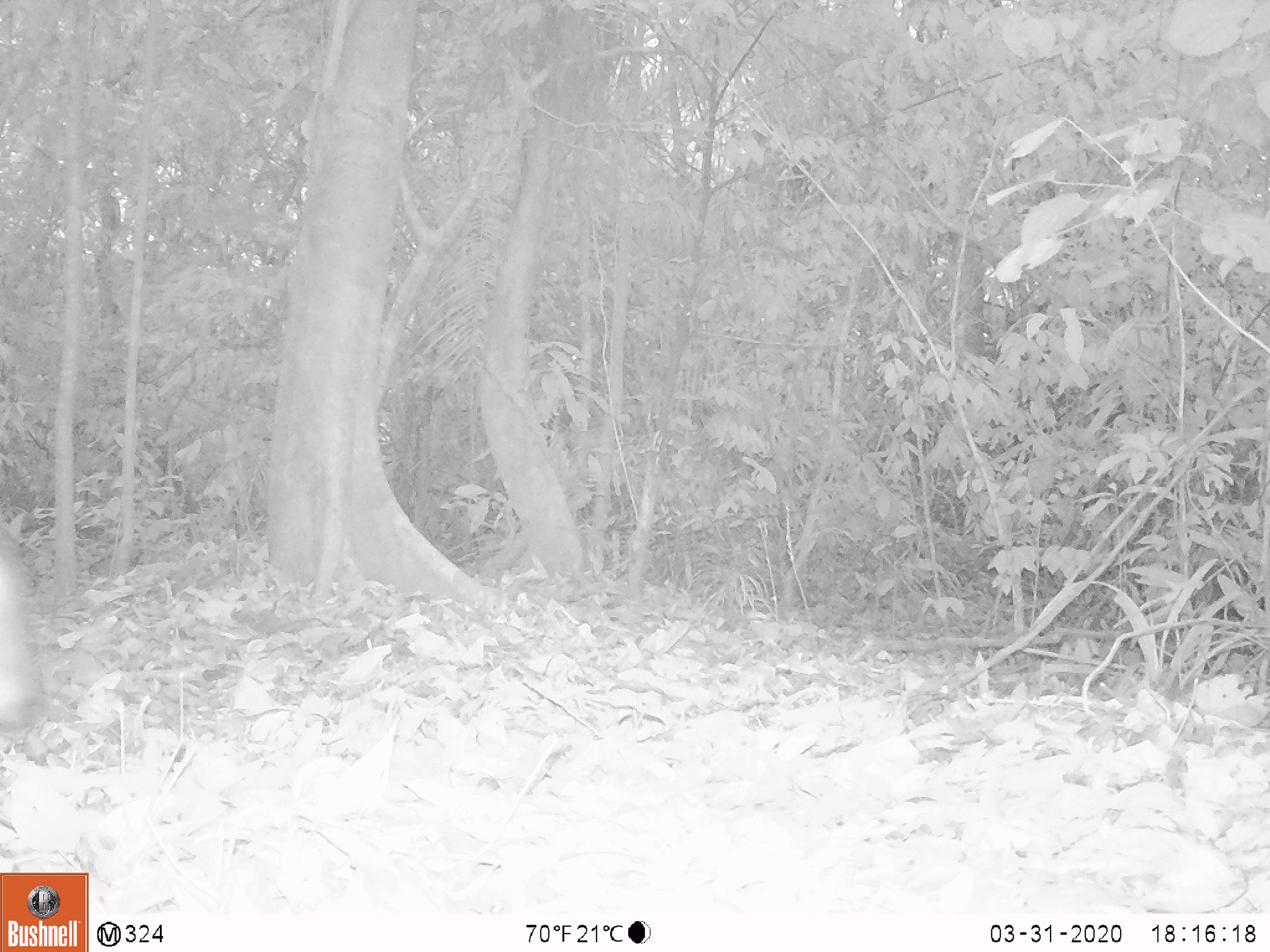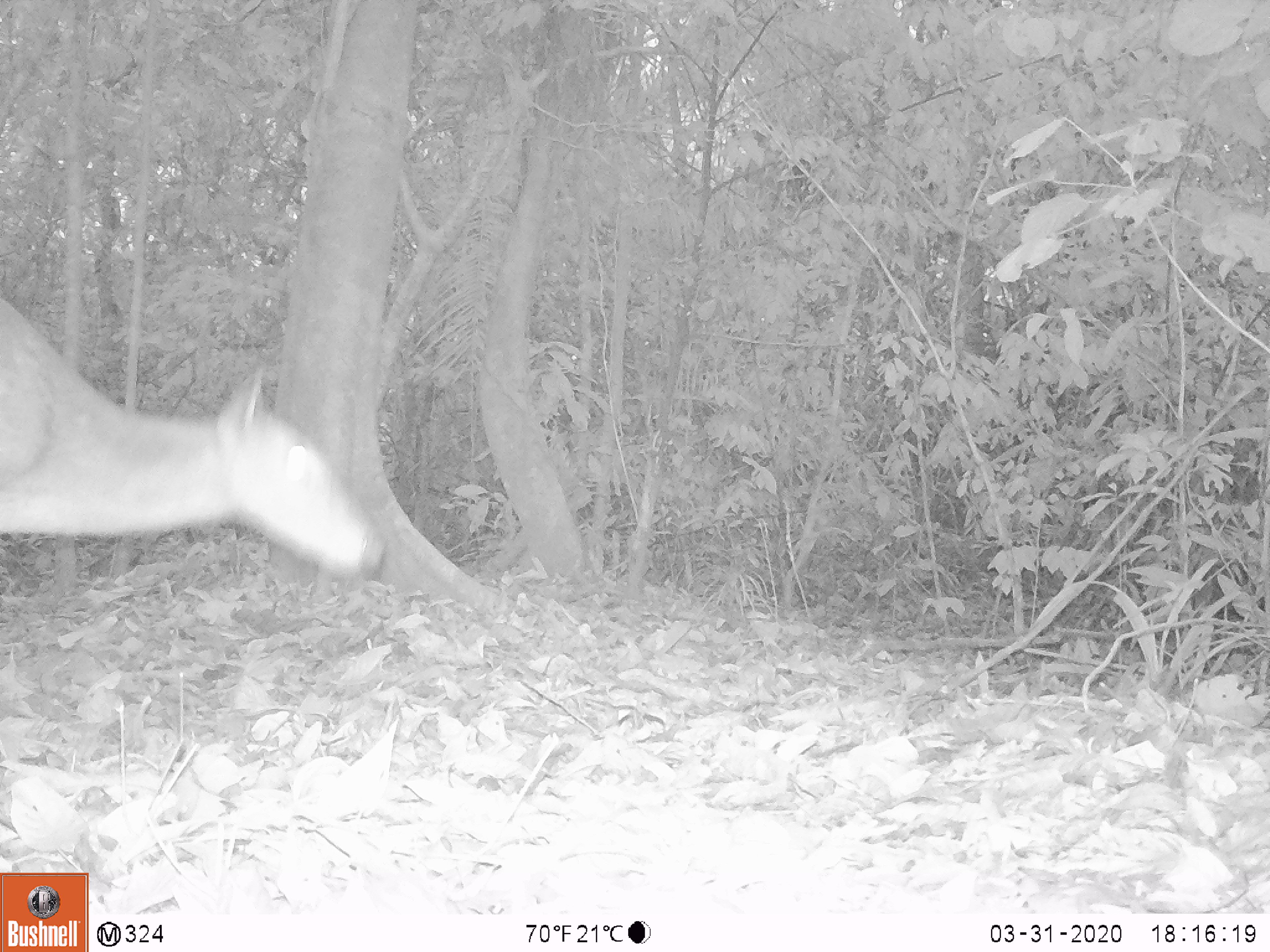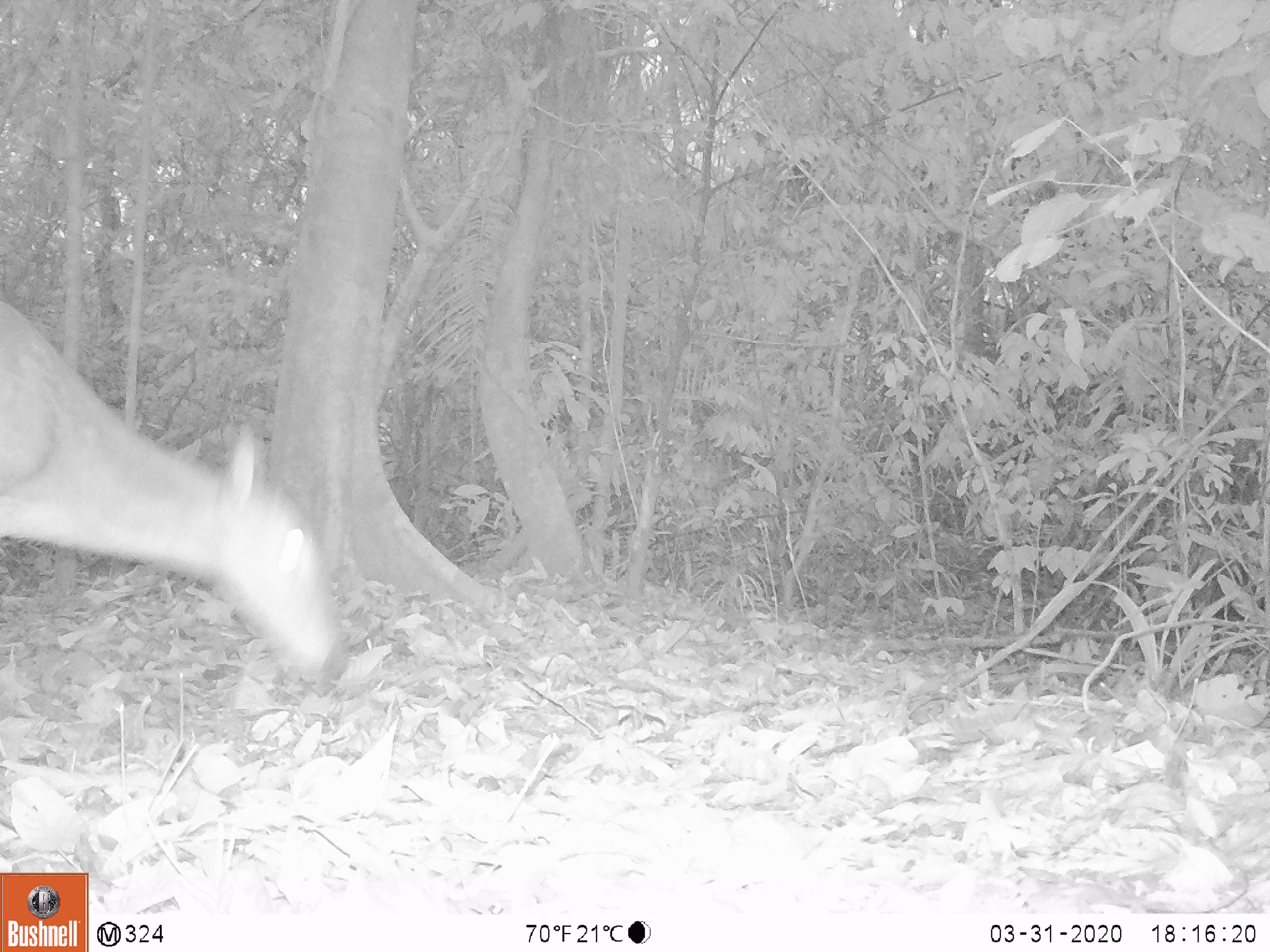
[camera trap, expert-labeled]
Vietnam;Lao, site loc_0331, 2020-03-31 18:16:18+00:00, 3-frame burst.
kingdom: Animalia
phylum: Chordata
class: Mammalia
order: Artiodactyla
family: Cervidae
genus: Muntiacus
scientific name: Muntiacus vuquangensis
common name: large-antlered muntjac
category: large antlered muntjac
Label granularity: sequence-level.